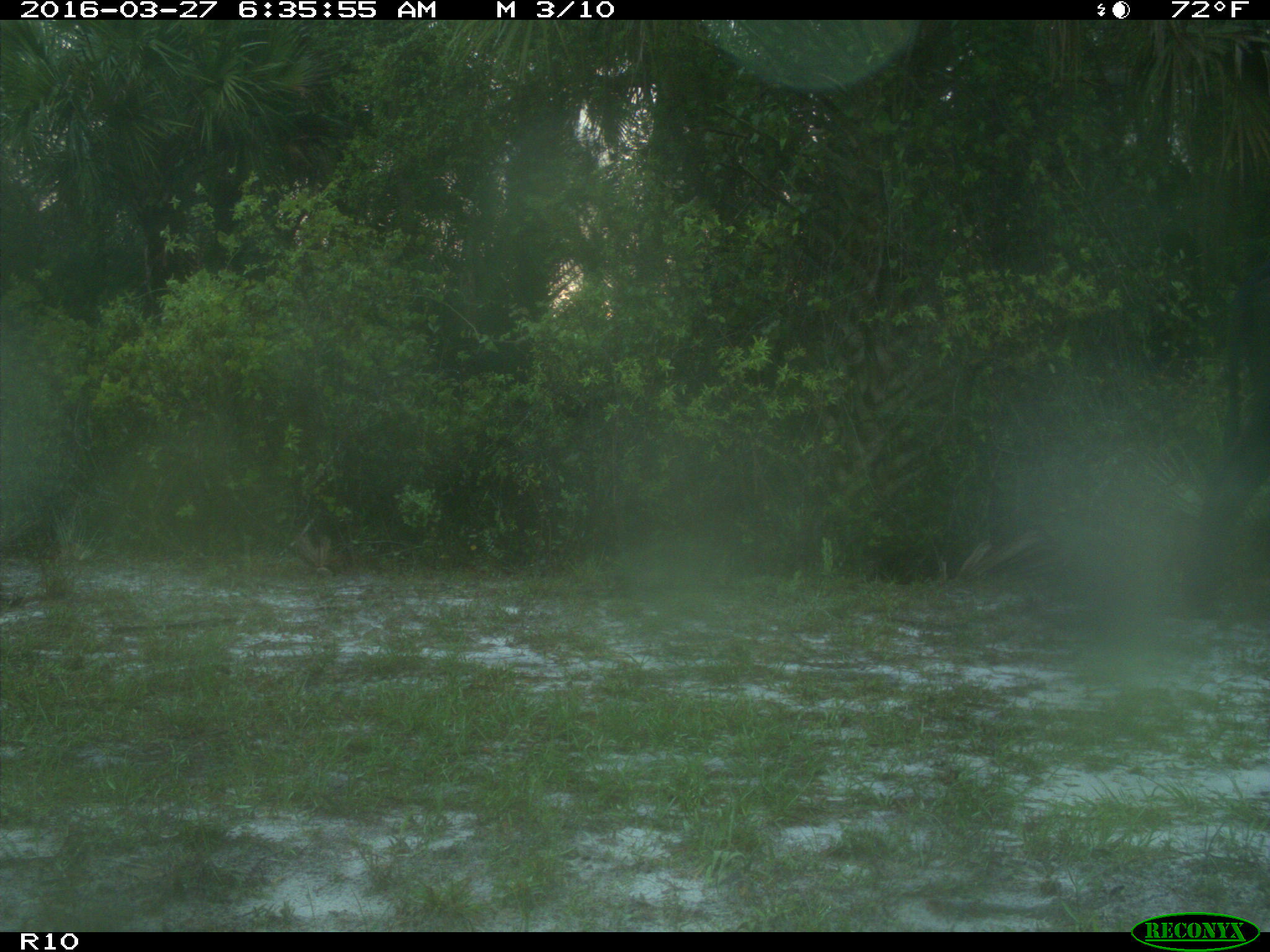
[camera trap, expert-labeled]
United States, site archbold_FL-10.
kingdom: Animalia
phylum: Chordata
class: Mammalia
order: Artiodactyla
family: Bovidae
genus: Bos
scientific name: Bos taurus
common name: domestic cow